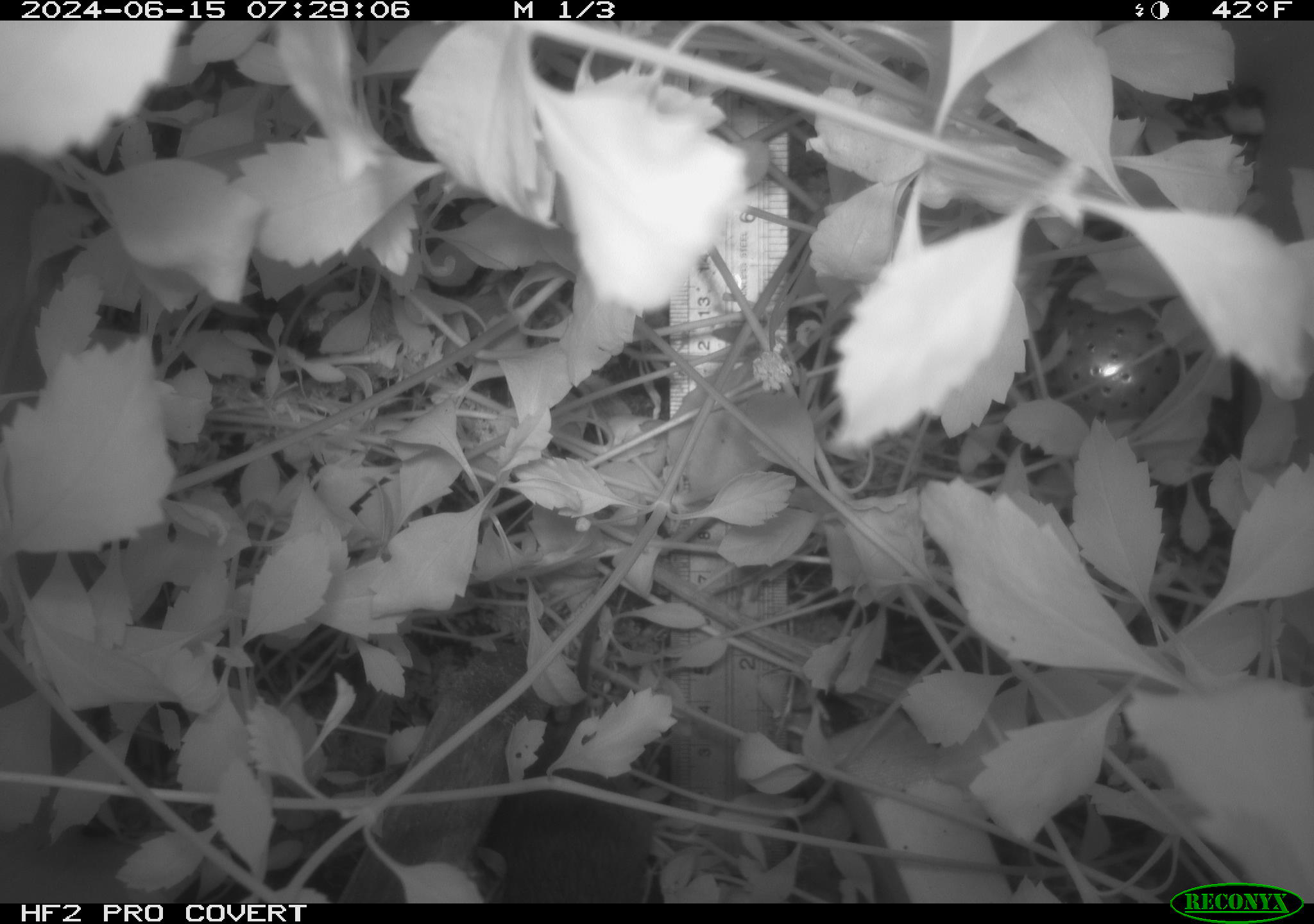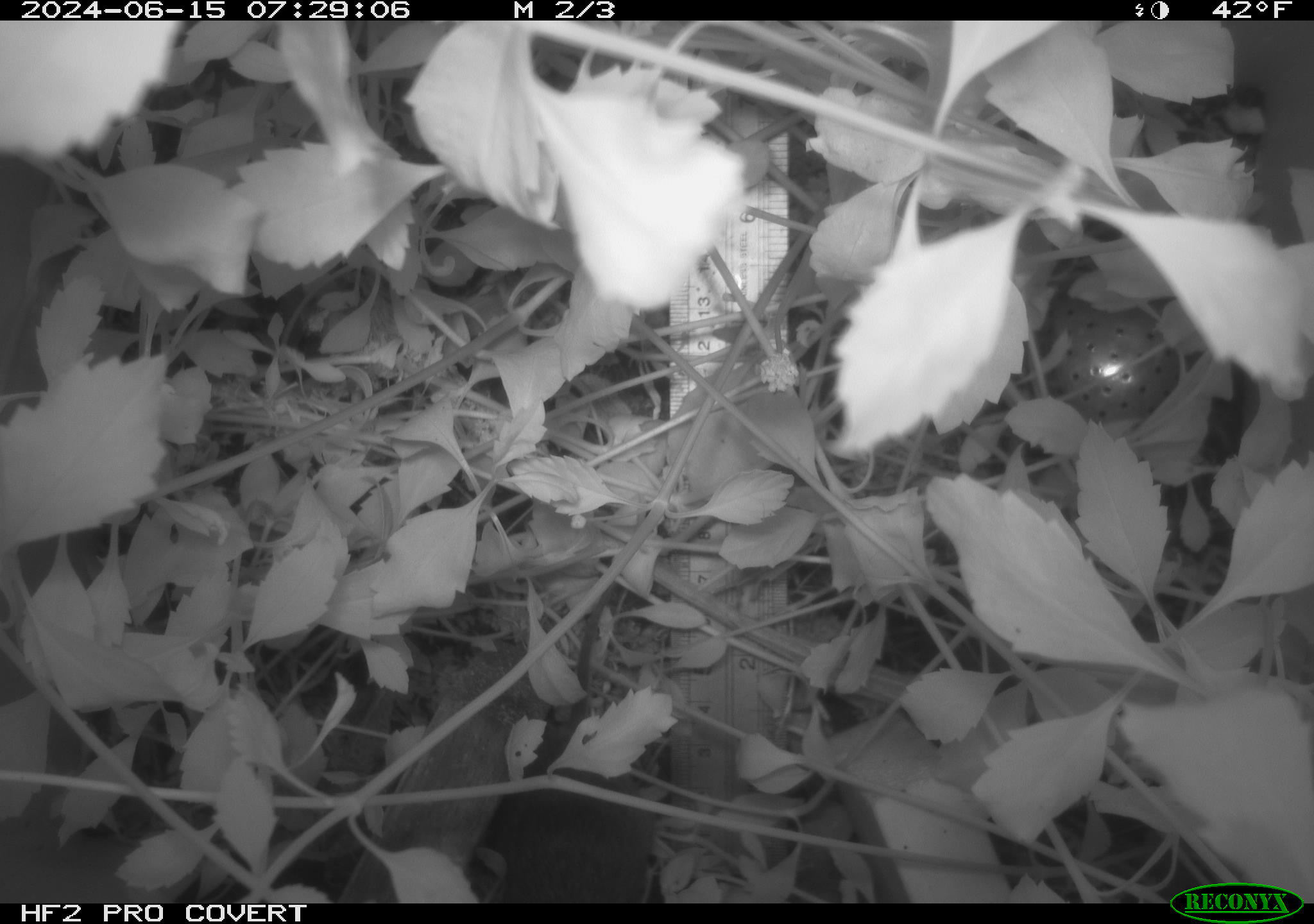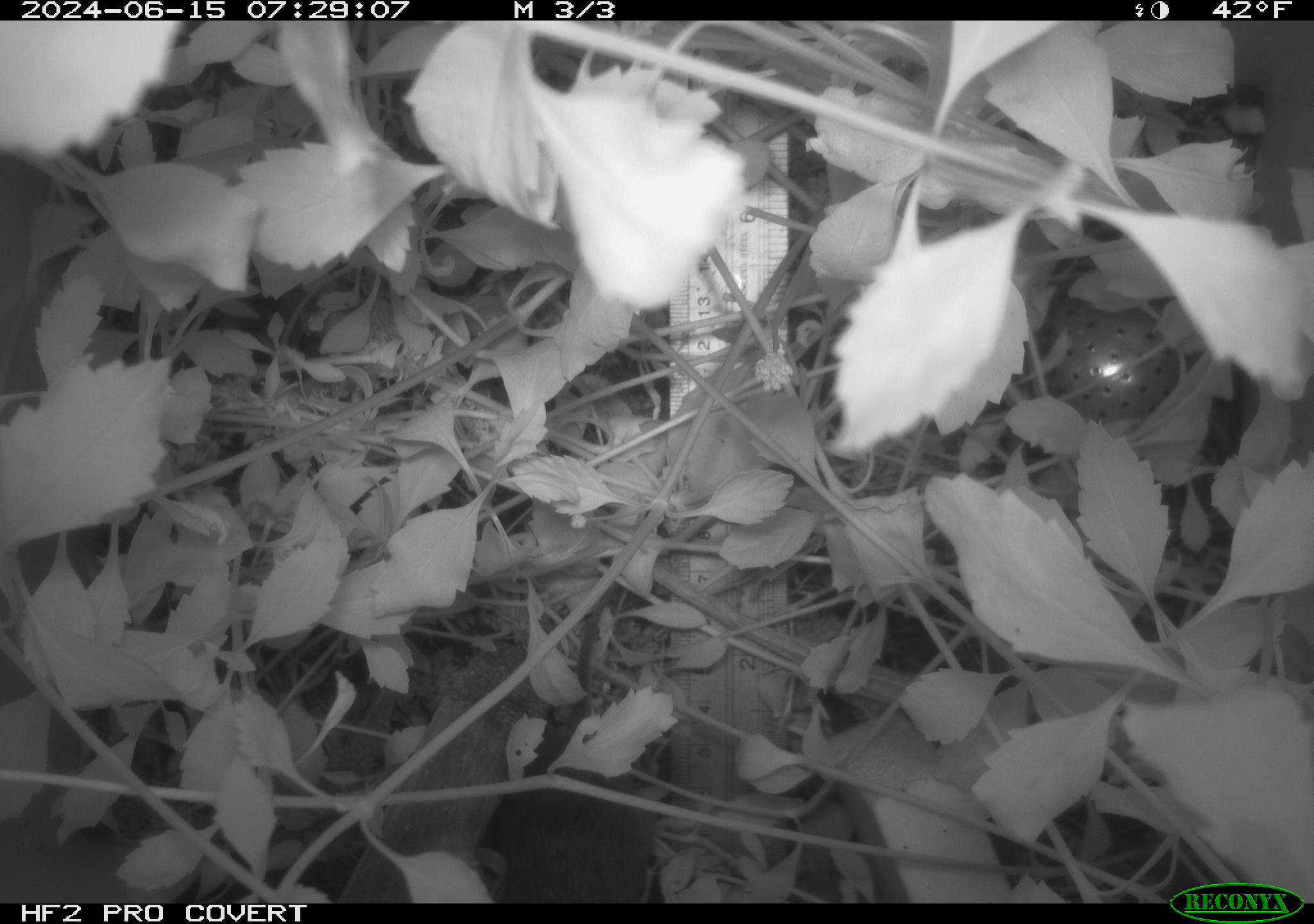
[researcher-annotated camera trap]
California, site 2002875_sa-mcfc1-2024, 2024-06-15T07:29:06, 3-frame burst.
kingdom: Animalia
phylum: Chordata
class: Mammalia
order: Rodentia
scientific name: Rodentia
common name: rodent